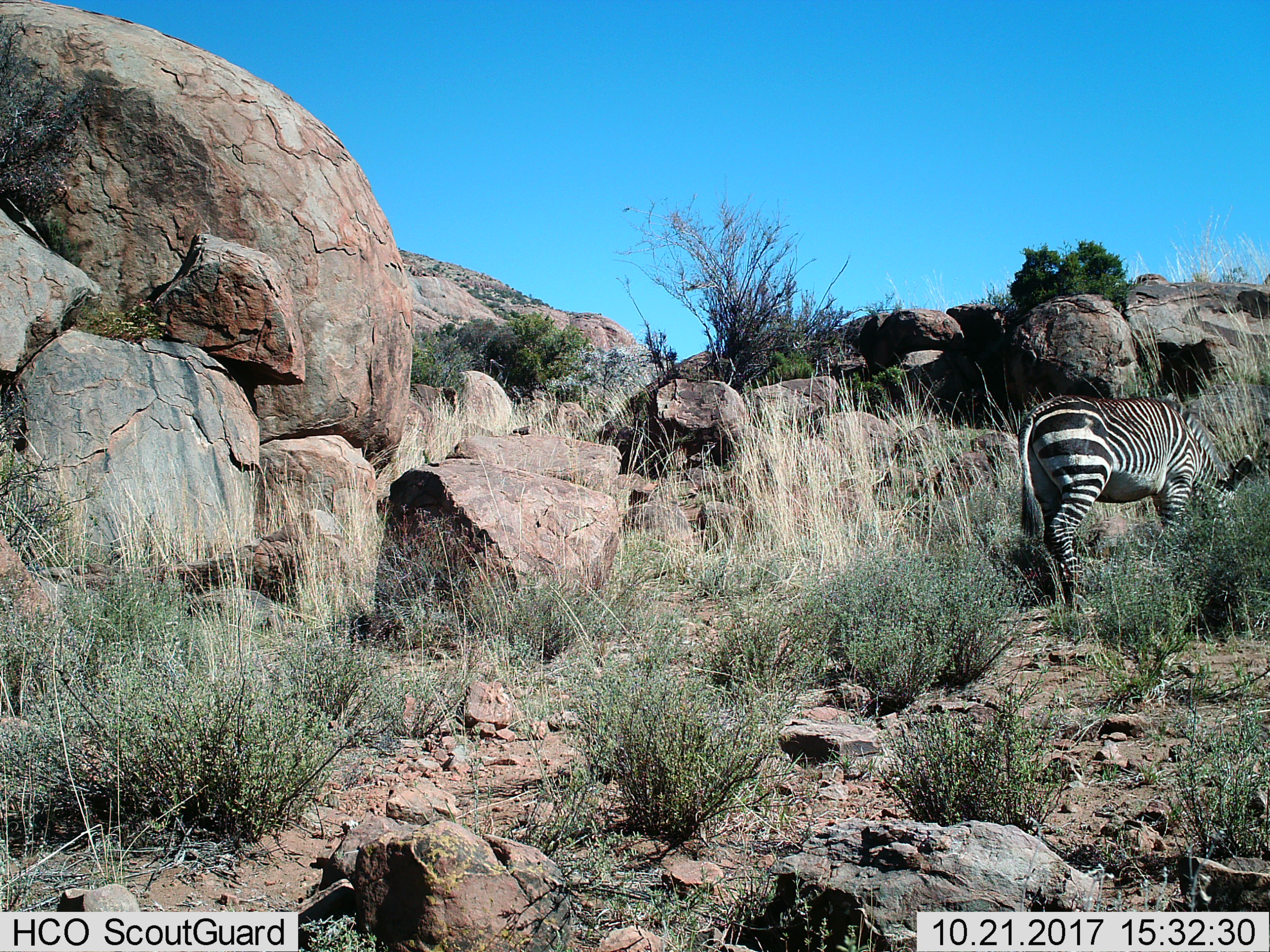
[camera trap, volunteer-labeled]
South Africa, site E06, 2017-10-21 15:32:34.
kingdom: Animalia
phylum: Chordata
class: Mammalia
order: Perissodactyla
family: Equidae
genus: Equus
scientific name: Equus zebra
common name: mountain zebra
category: zebramountain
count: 1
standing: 43%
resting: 0%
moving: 43%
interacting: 0%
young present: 0%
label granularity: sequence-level